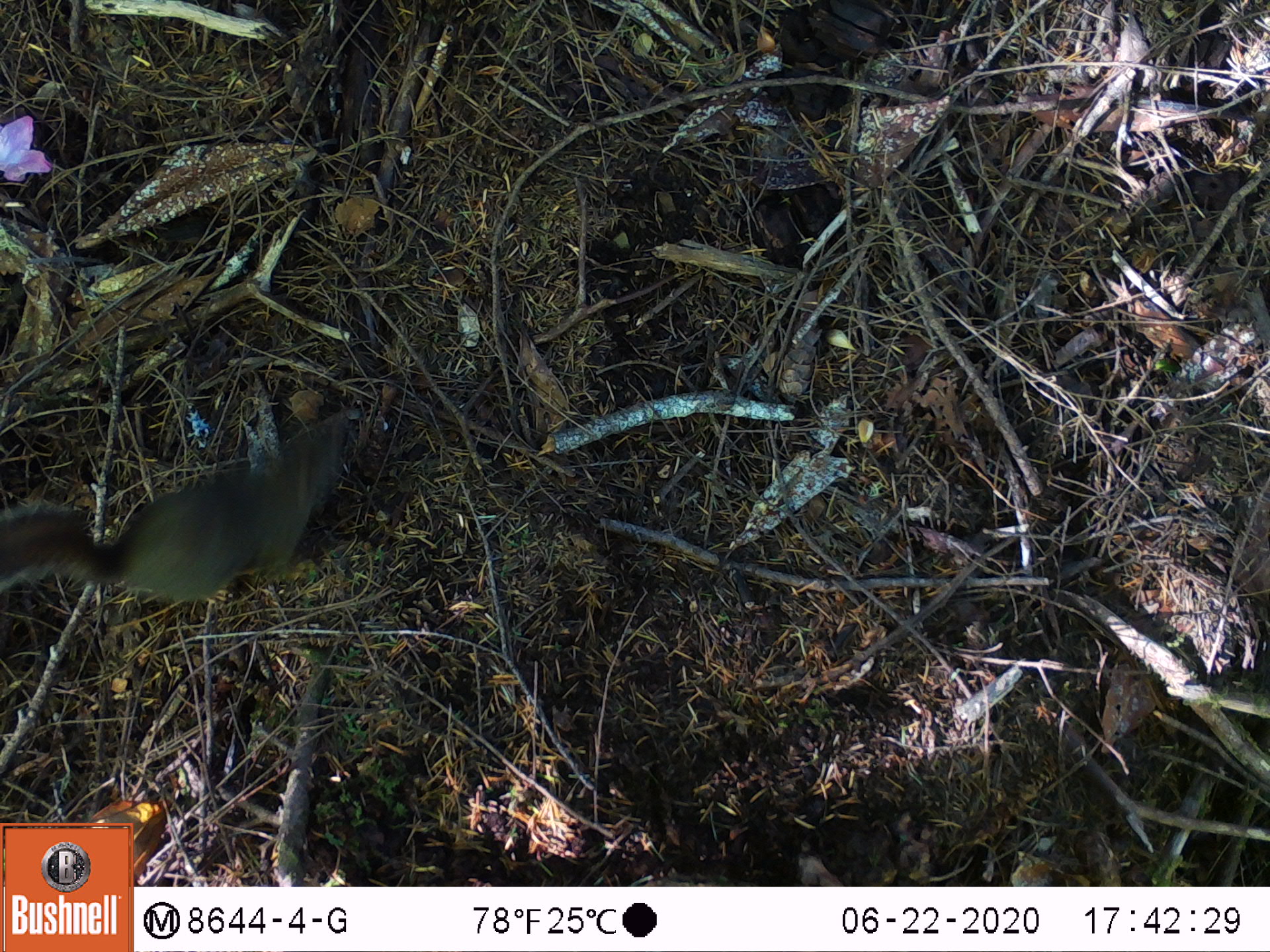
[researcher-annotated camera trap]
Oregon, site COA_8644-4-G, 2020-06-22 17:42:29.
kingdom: Animalia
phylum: Chordata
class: Mammalia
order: Rodentia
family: Sciuridae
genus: Tamiasciurus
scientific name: Tamiasciurus douglasii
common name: douglas squirrel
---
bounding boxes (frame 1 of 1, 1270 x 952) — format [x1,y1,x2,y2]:
douglas squirrel: [0,427,343,613]